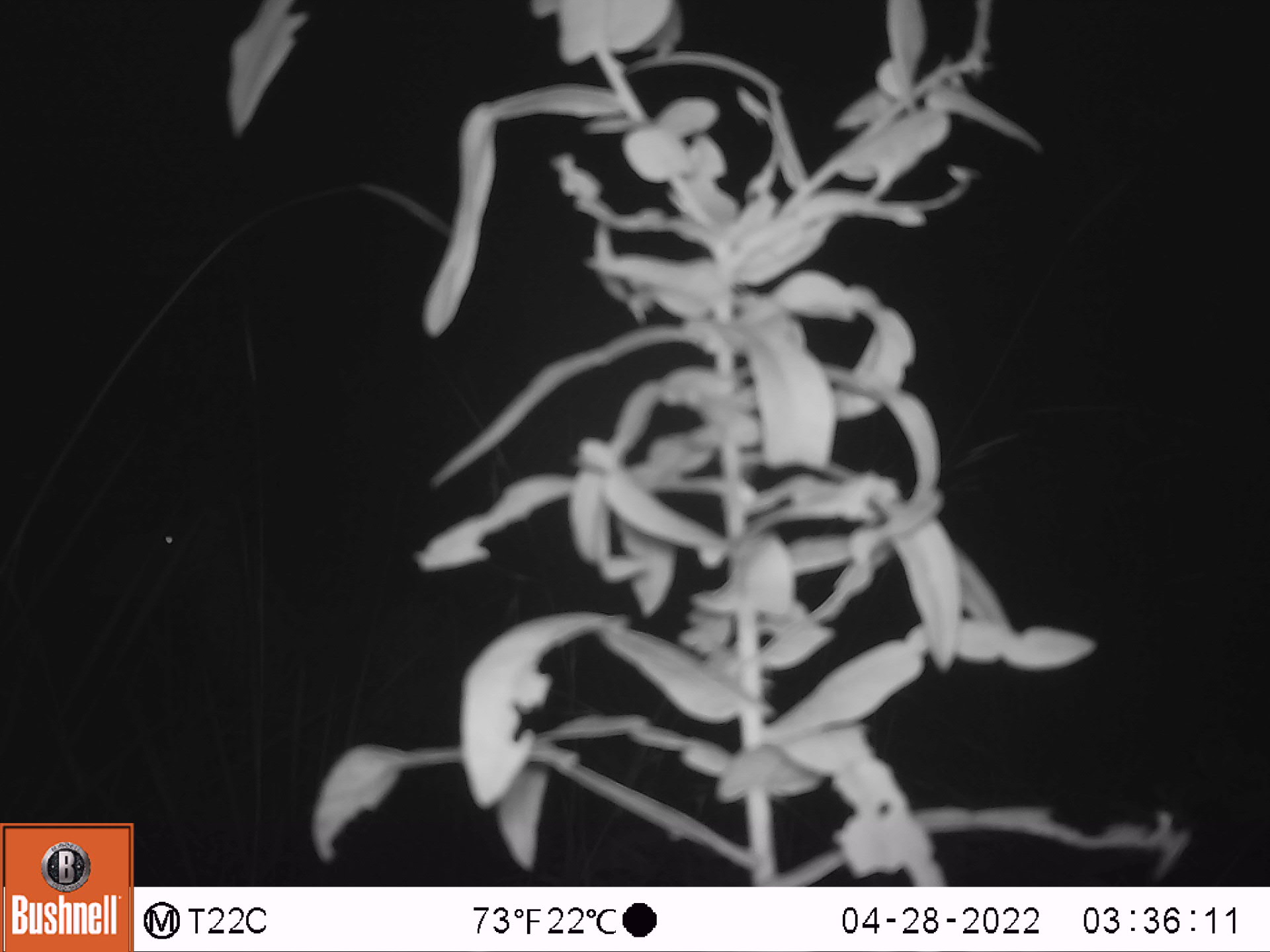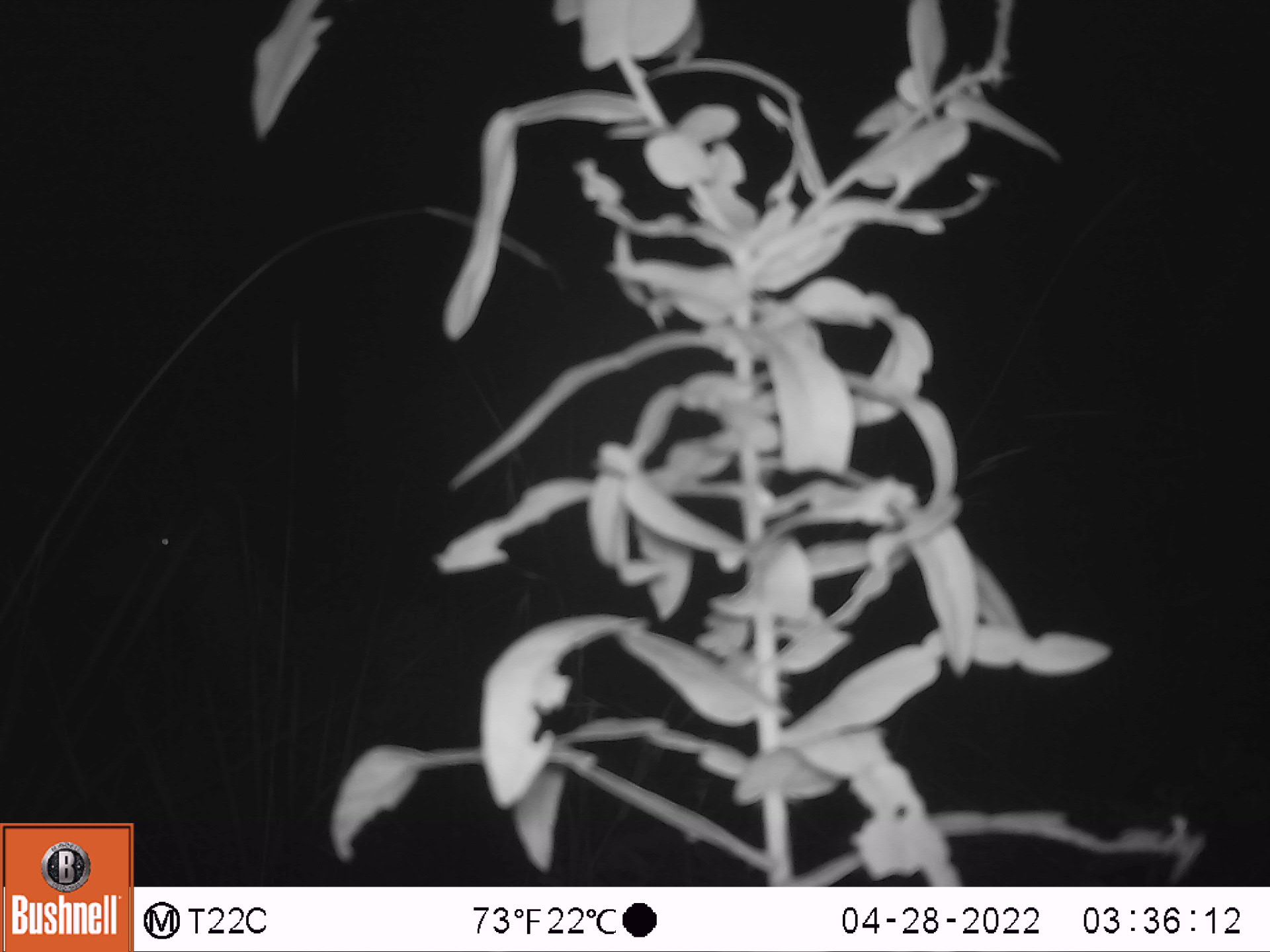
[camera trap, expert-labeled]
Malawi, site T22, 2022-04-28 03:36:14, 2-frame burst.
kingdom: Animalia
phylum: Chordata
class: Mammalia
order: Artiodactyla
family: Bovidae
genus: Tragelaphus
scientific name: Tragelaphus strepsiceros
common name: greater kudu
Greater kudu (Tragelaphus strepsiceros), count 1.